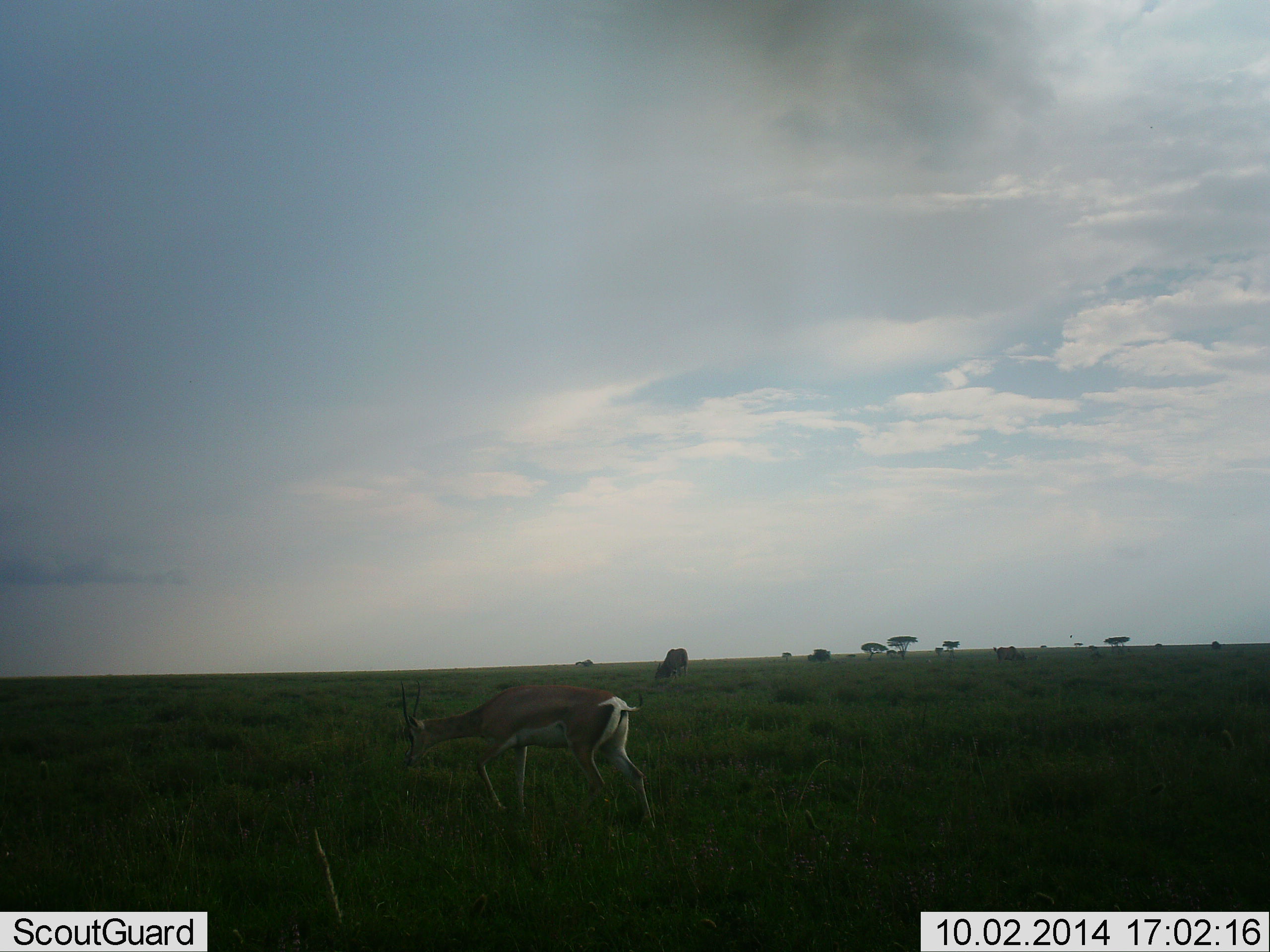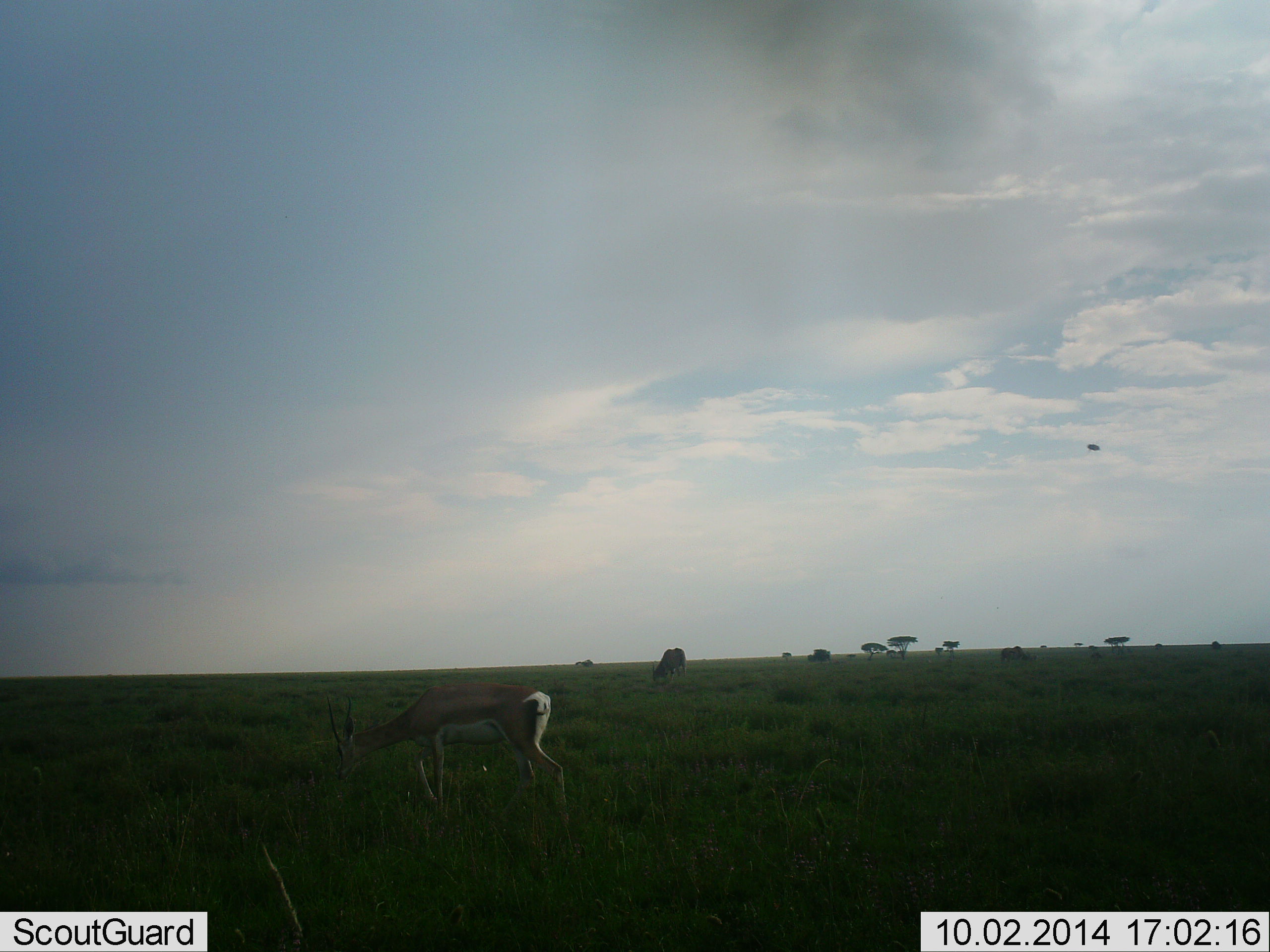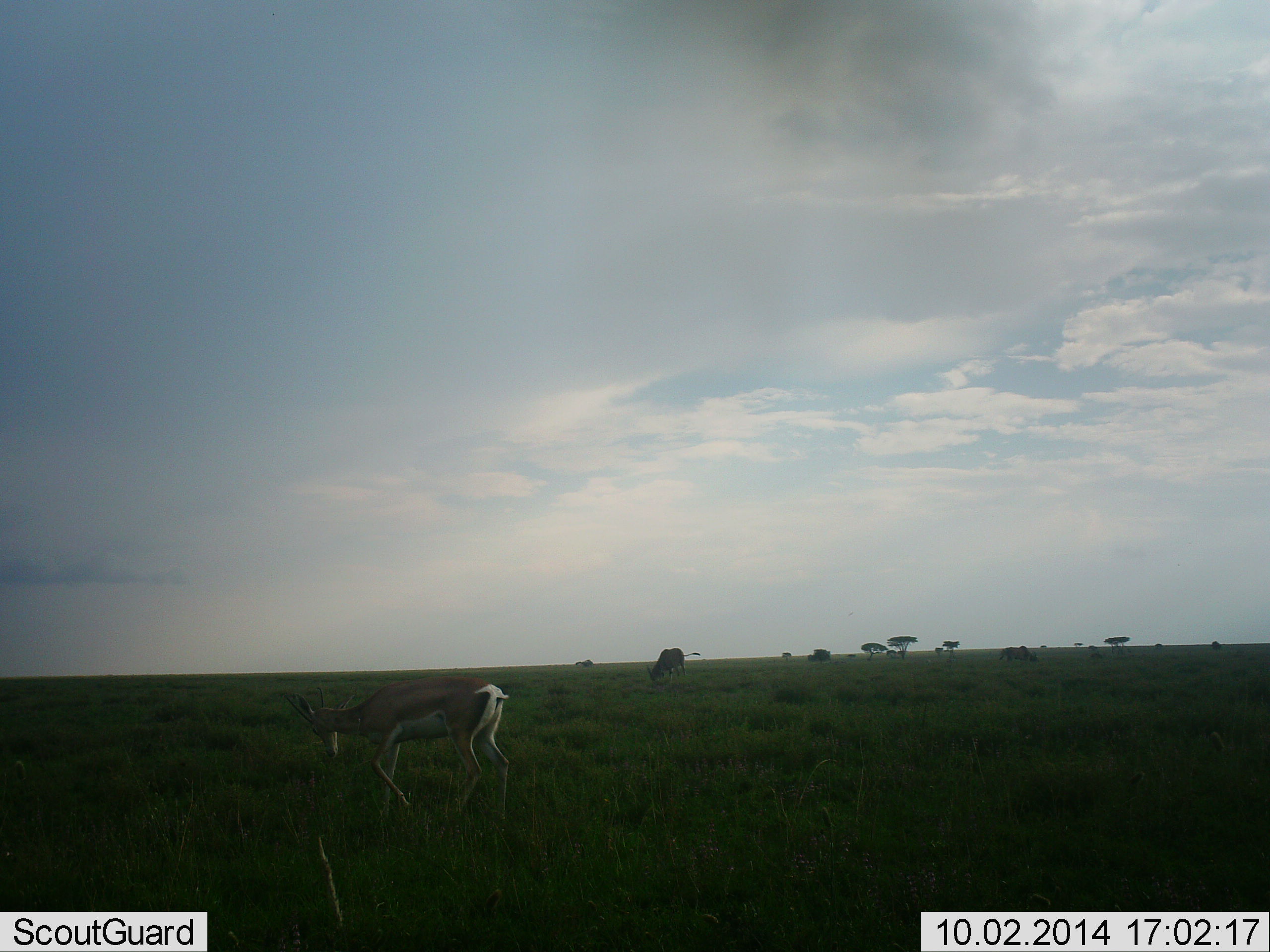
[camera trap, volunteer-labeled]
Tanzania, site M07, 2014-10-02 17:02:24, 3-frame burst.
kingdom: Animalia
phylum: Chordata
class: Mammalia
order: Artiodactyla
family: Bovidae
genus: Eudorcas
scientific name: Eudorcas thomsonii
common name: thomson's gazelle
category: gazellethomsons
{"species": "gazellethomsons (thomson's gazelle) (Eudorcas thomsonii)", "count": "2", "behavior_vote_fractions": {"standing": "23%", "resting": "0%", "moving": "15%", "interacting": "0%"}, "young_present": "0%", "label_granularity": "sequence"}